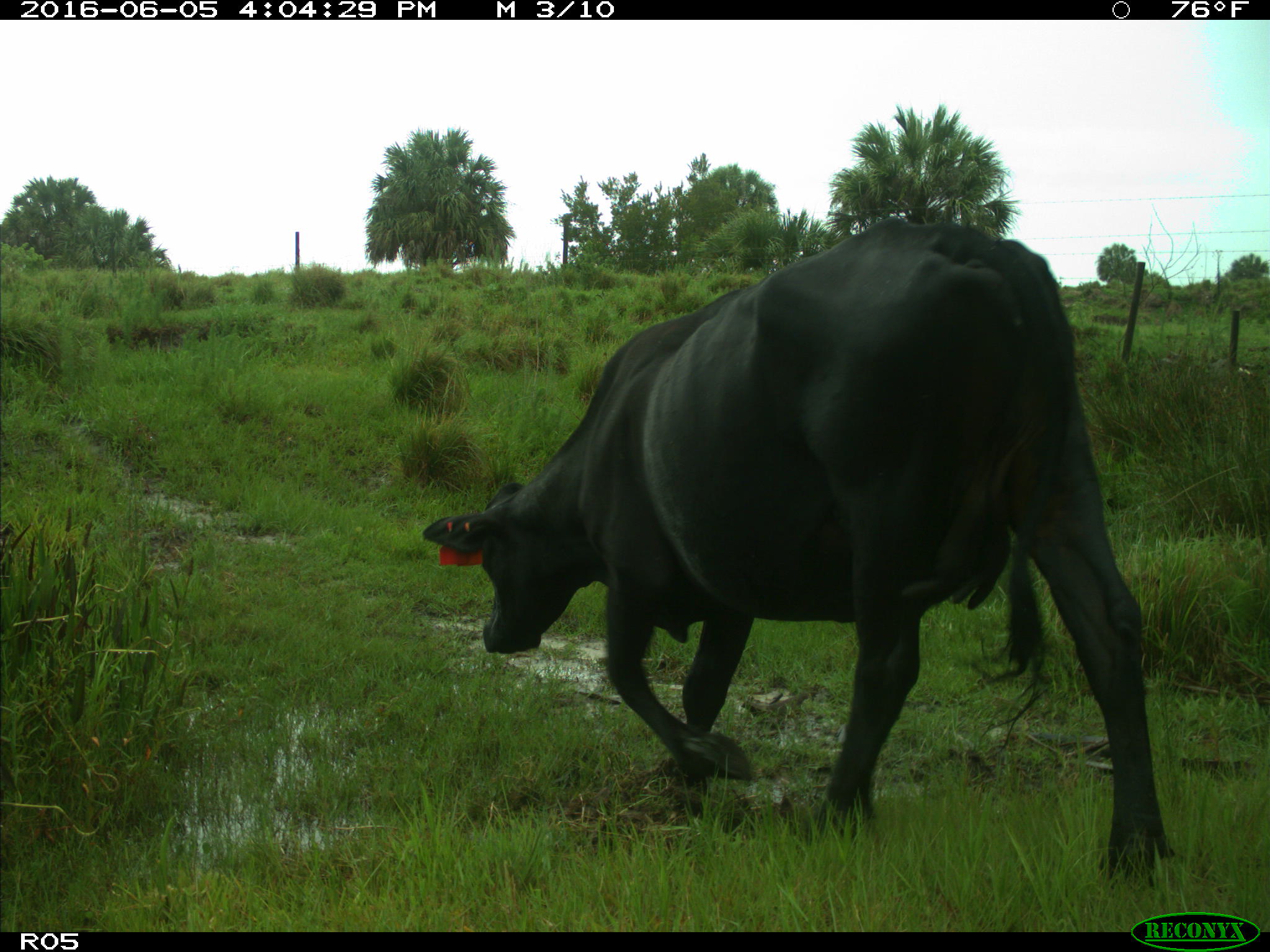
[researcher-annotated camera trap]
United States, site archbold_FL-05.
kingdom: Animalia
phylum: Chordata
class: Mammalia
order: Artiodactyla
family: Bovidae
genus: Bos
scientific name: Bos taurus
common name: domestic cow